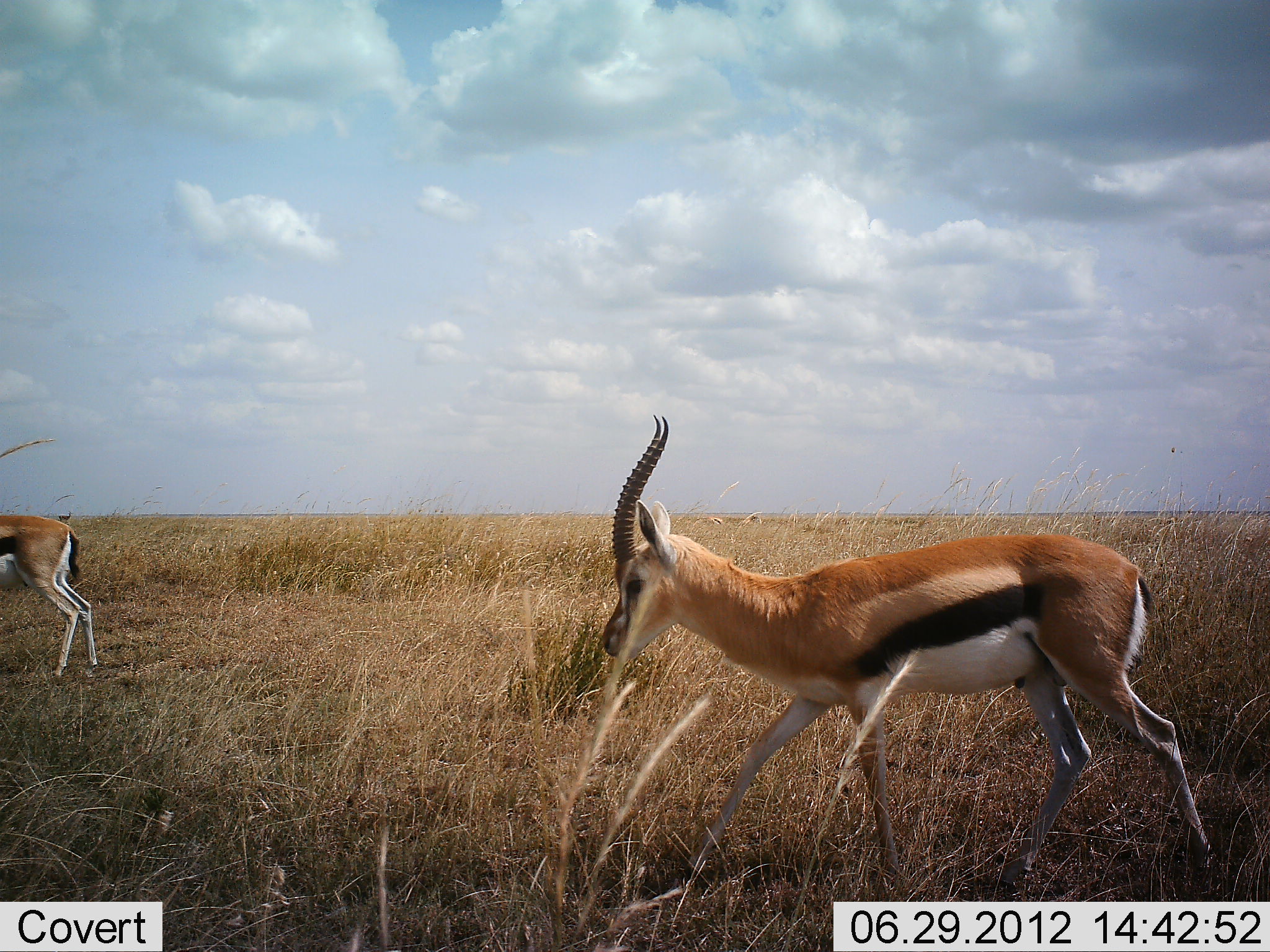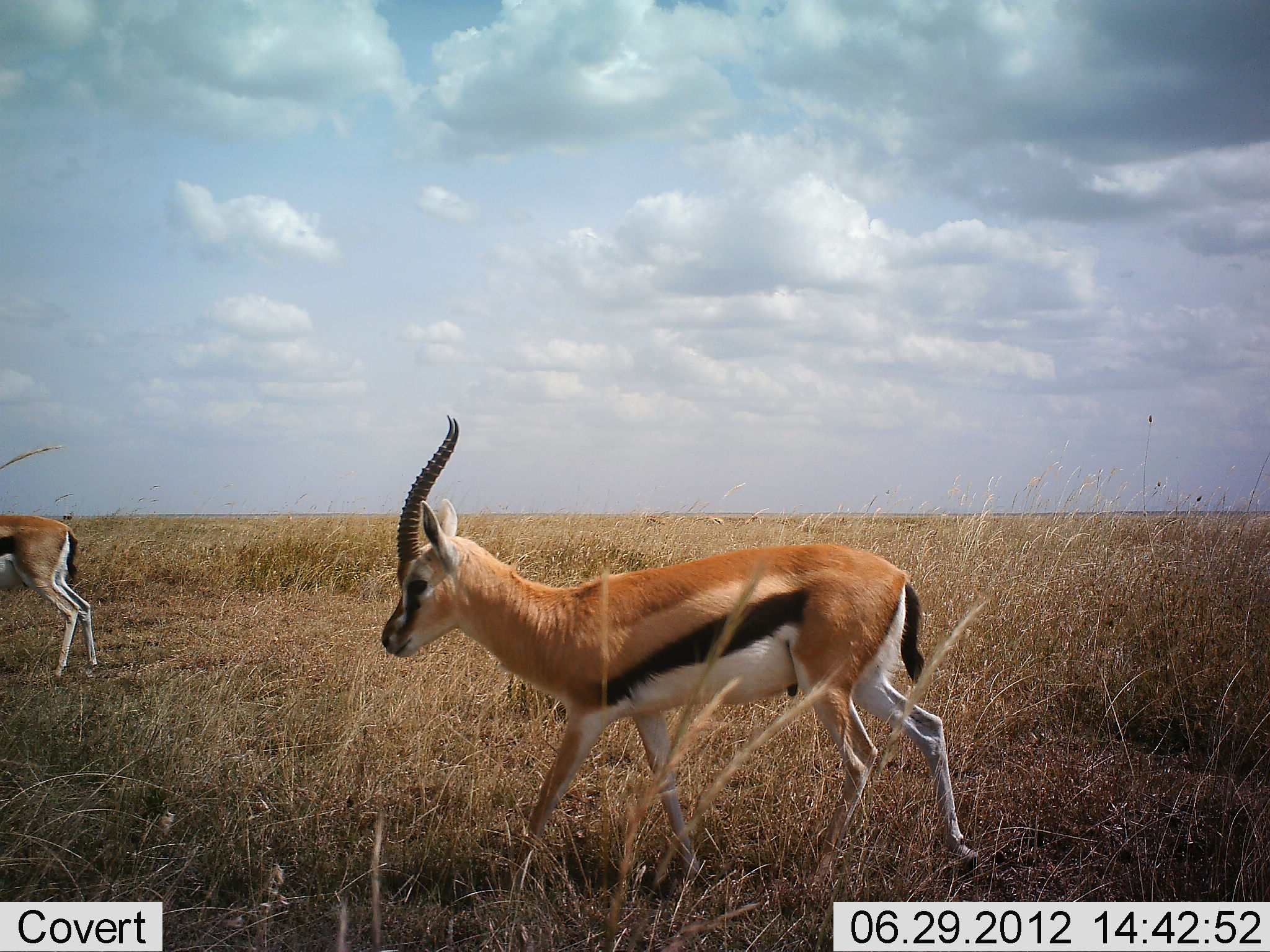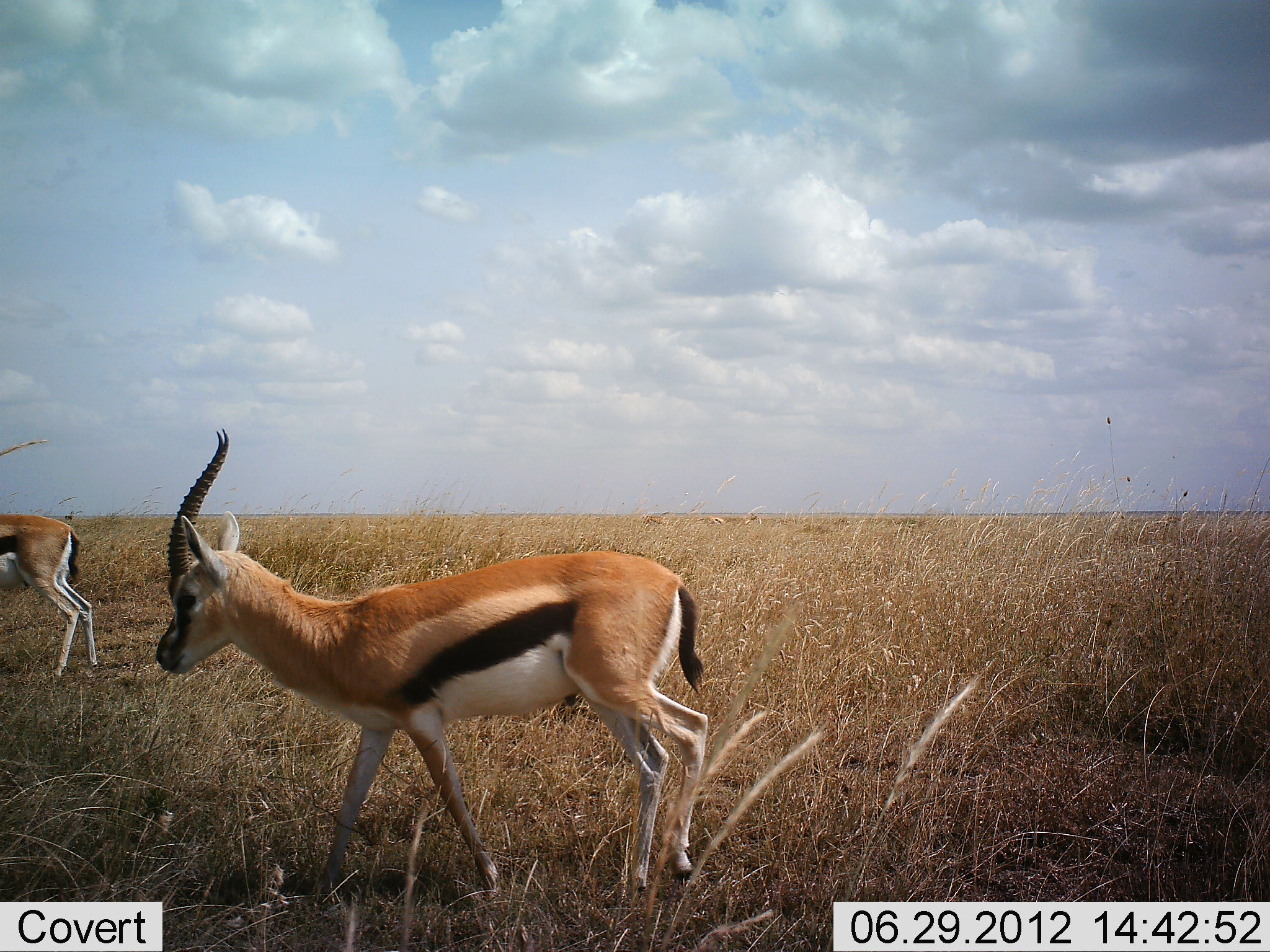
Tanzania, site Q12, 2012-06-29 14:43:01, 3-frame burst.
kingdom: Animalia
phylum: Chordata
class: Mammalia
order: Artiodactyla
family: Bovidae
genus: Eudorcas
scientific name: Eudorcas thomsonii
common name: thomson's gazelle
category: gazellethomsons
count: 2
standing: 50%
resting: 0%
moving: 90%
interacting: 0%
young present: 0%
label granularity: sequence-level